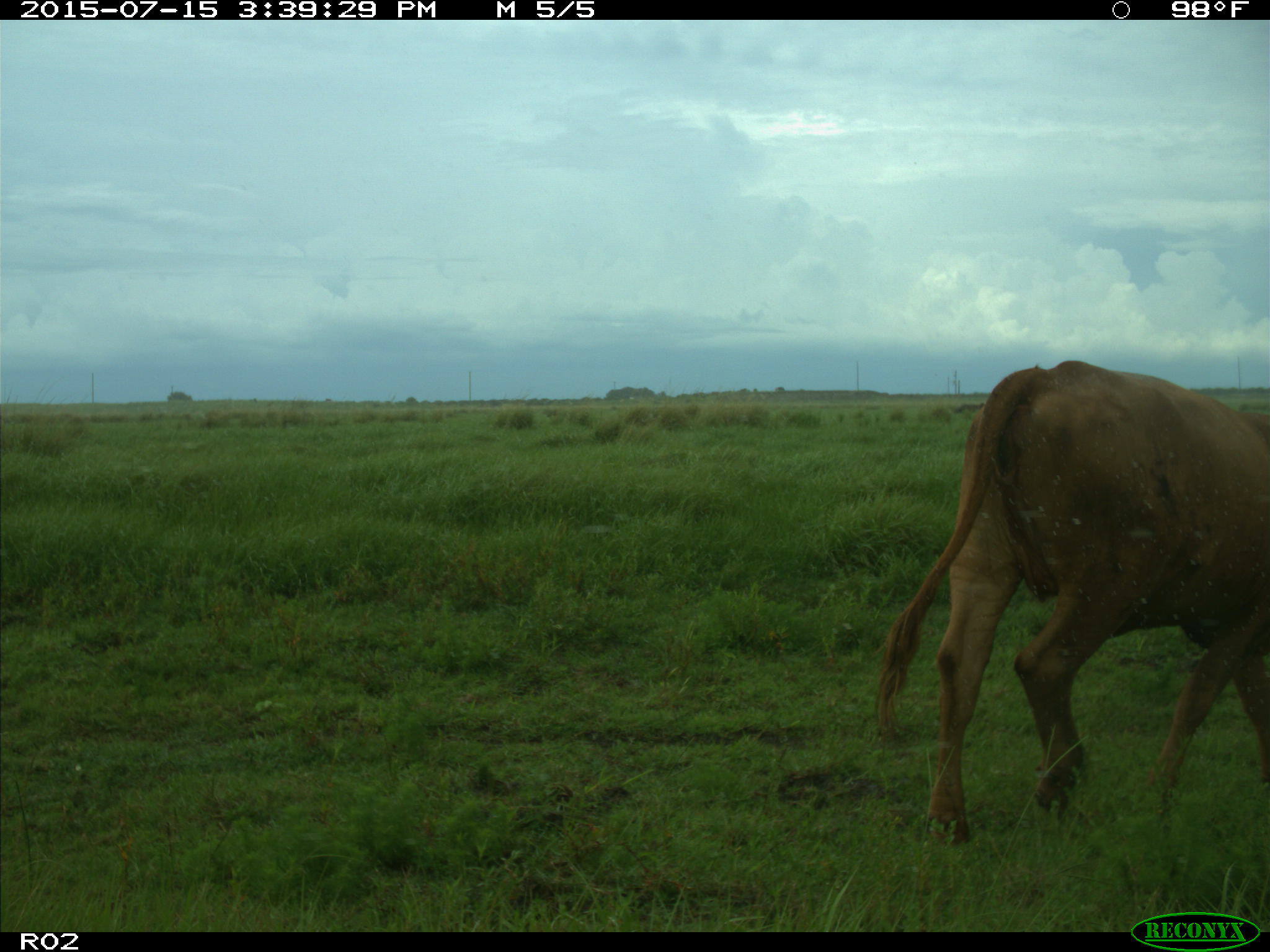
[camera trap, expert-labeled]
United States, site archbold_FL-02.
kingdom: Animalia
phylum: Chordata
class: Mammalia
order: Artiodactyla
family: Bovidae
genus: Bos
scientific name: Bos taurus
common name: domestic cow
Bos taurus (domestic cow).